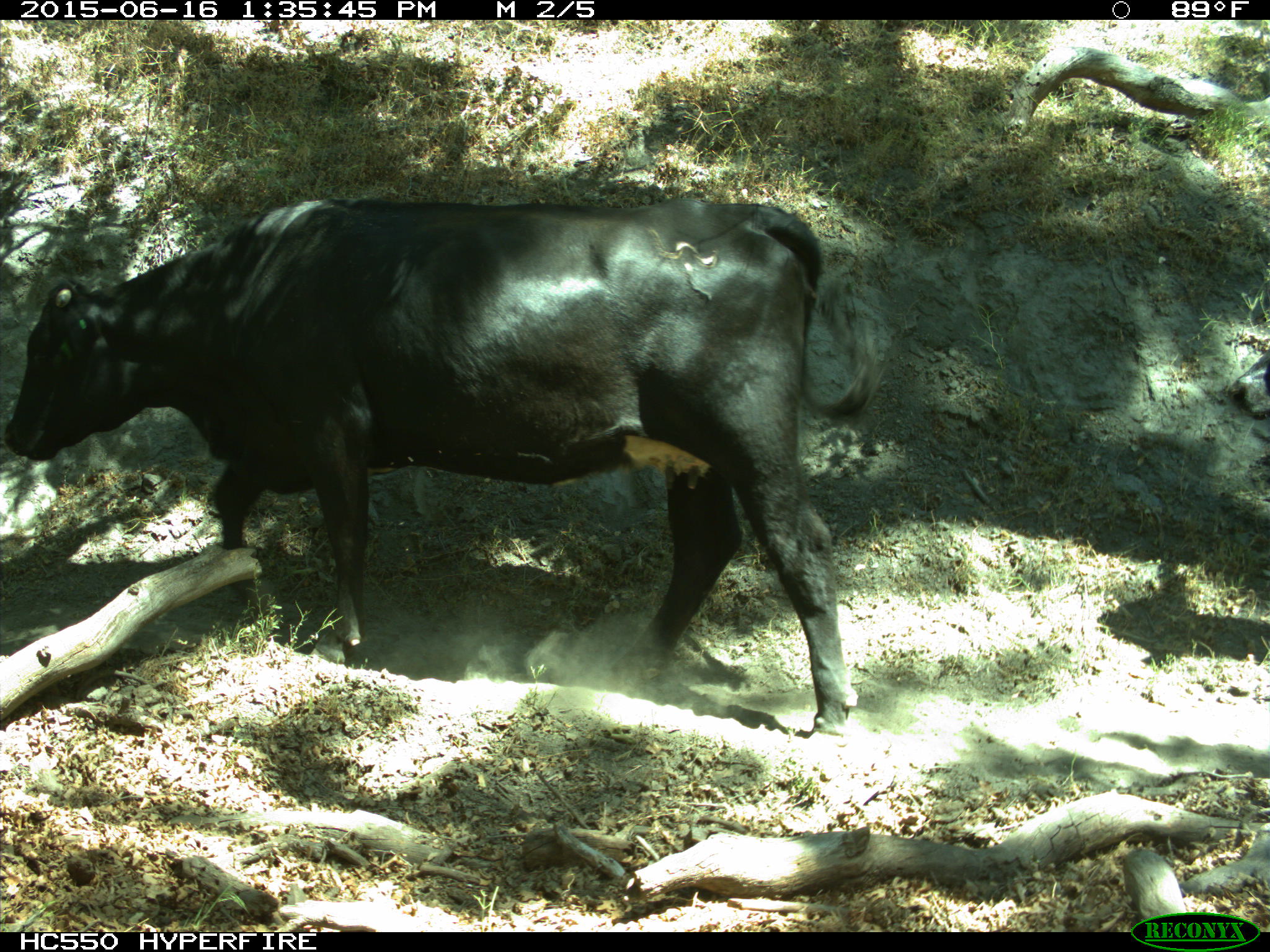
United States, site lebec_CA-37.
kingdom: Animalia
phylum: Chordata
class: Mammalia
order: Artiodactyla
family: Bovidae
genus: Bos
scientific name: Bos taurus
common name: domestic cow